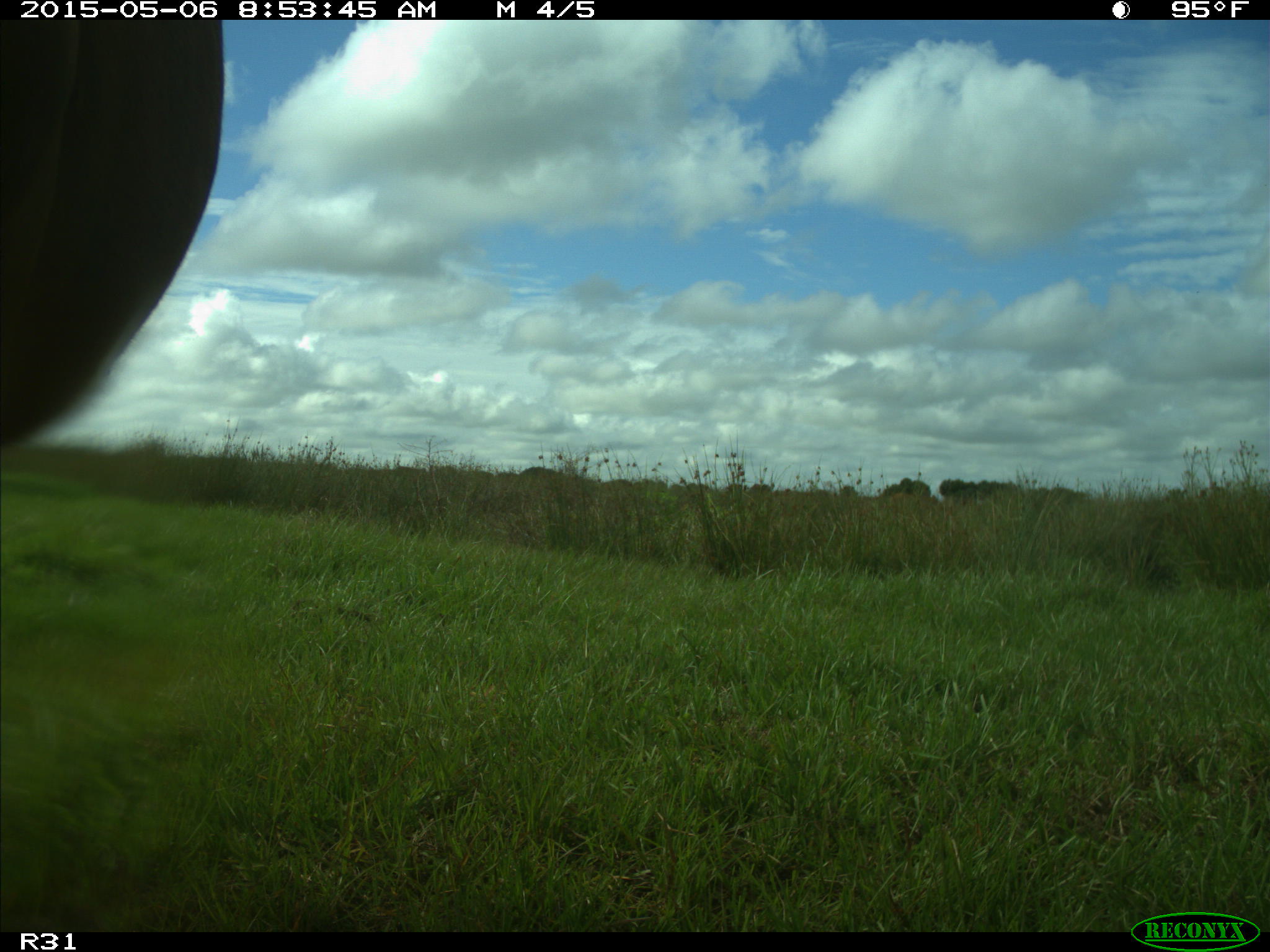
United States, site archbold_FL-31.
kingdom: Animalia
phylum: Chordata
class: Mammalia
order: Artiodactyla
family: Bovidae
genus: Bos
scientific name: Bos taurus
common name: domestic cow